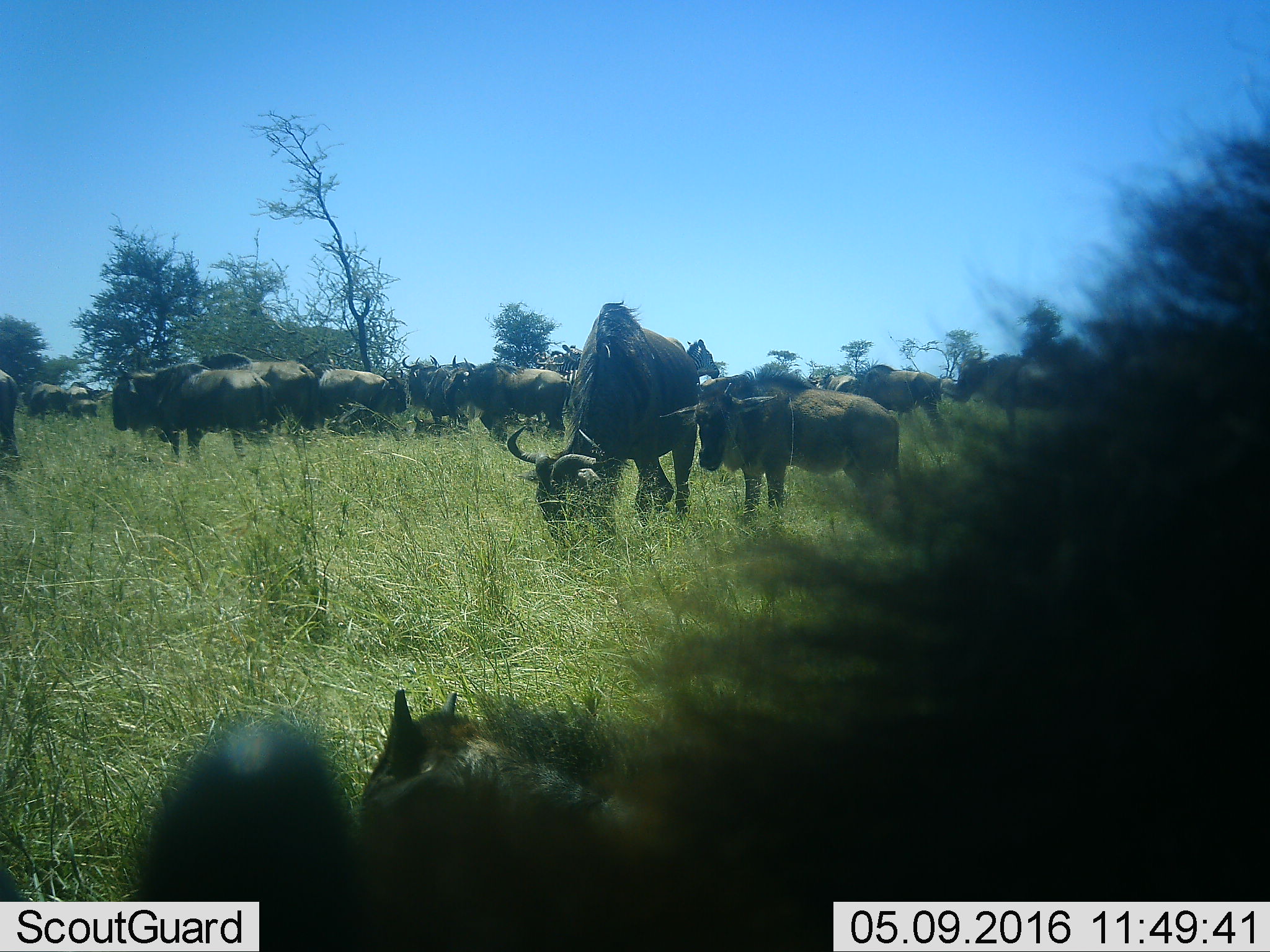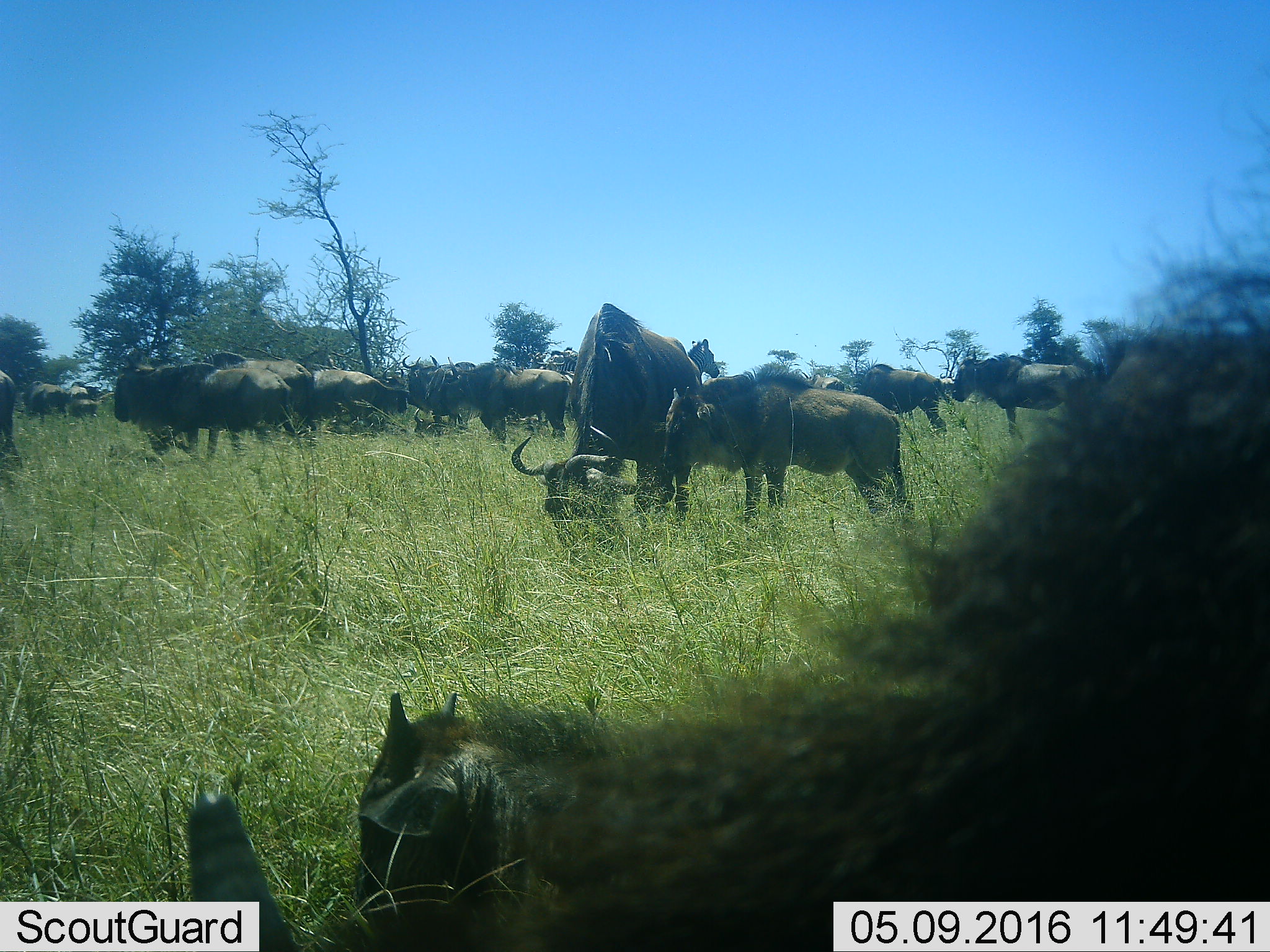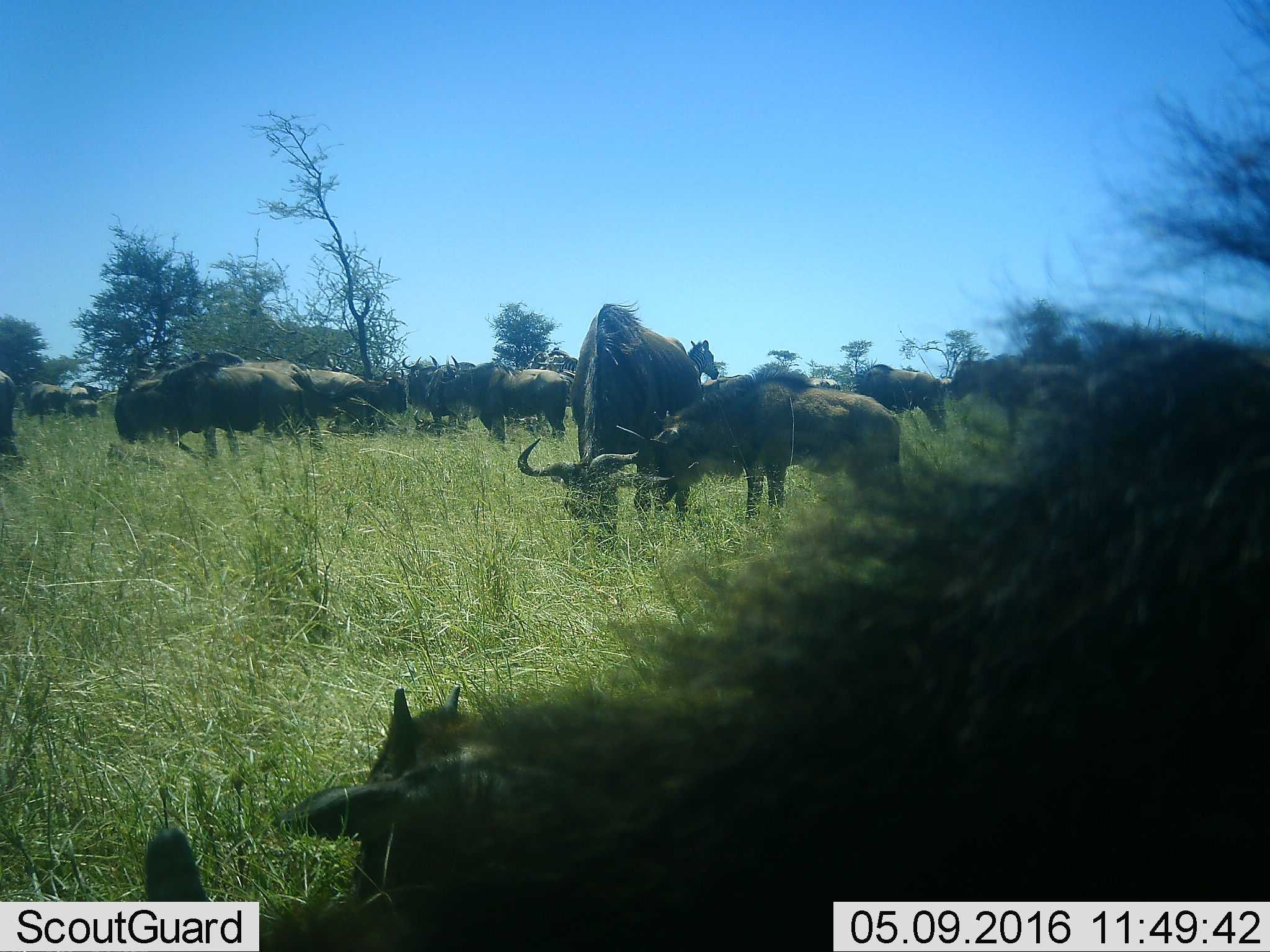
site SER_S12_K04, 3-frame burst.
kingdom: Animalia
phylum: Chordata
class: Mammalia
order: Artiodactyla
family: Bovidae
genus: Connochaetes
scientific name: Connochaetes taurinus taurinus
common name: blue wildebeest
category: wildebeestblue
Wildebeestblue (blue wildebeest) (Connochaetes taurinus taurinus), count 11-50. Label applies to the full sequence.